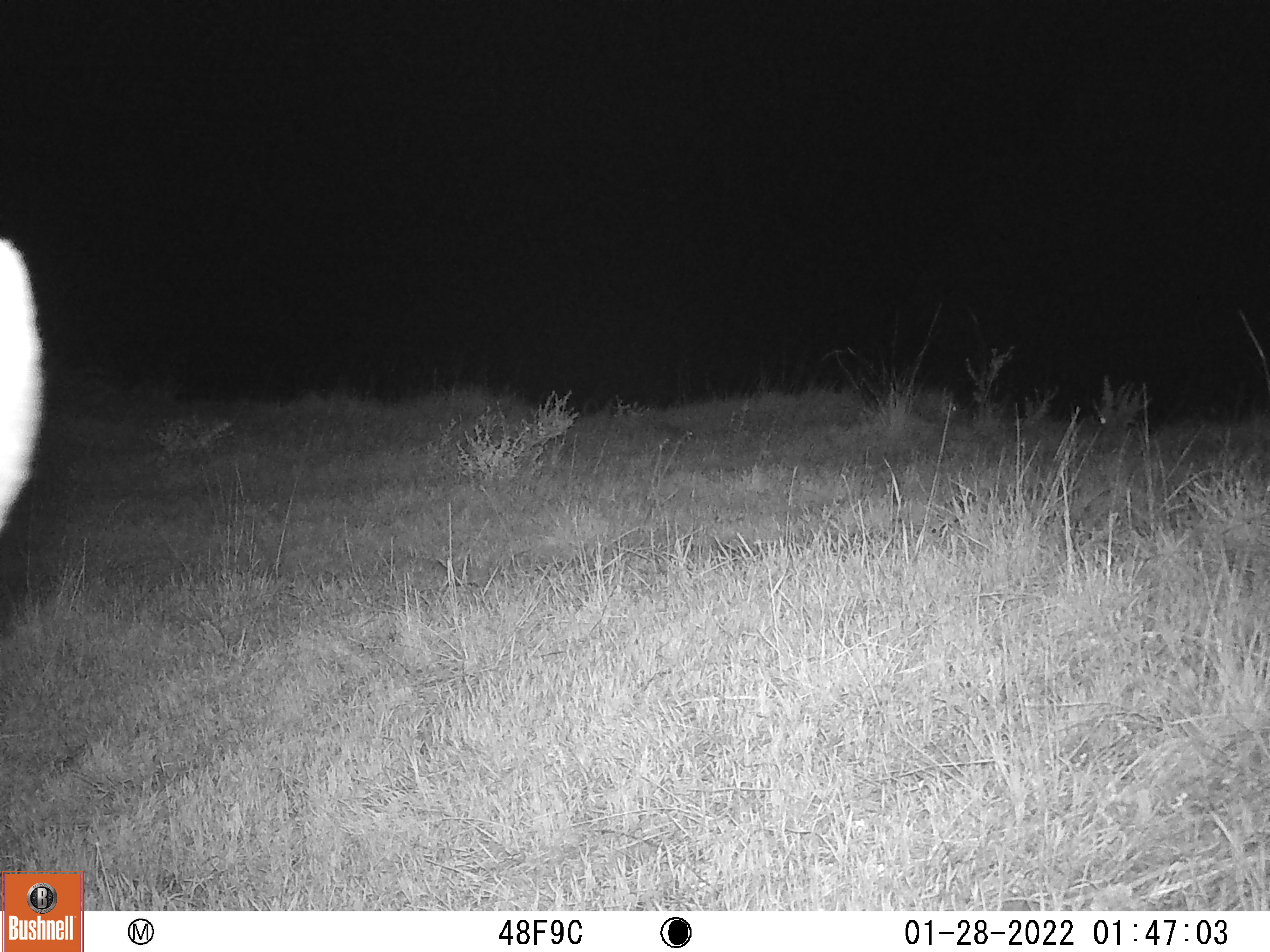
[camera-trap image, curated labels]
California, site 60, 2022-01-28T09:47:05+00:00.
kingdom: Animalia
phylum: Chordata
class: Mammalia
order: Artiodactyla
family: Cervidae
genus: Odocoileus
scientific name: Odocoileus hemionus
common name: mule deer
Mule deer (Odocoileus hemionus).